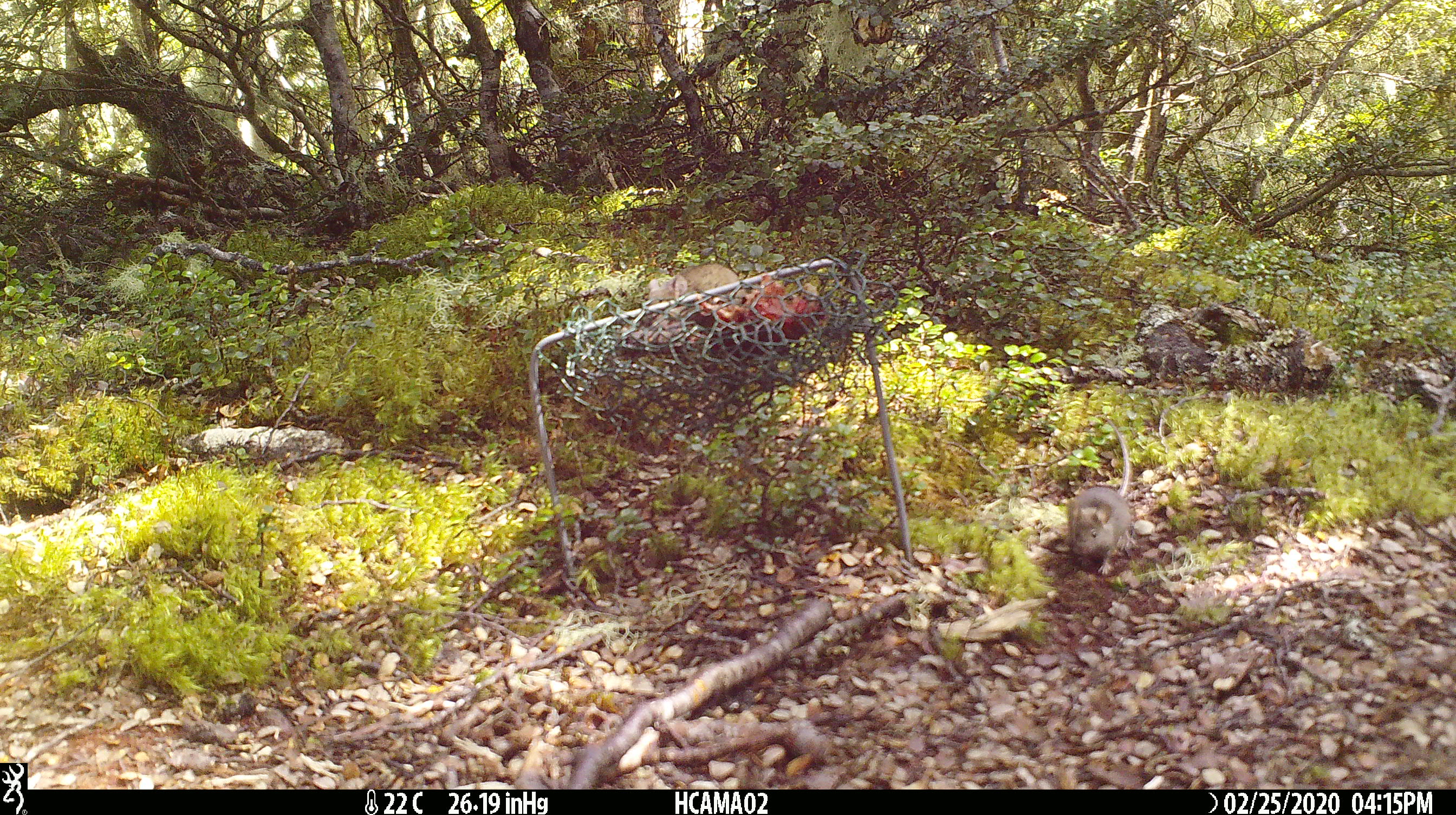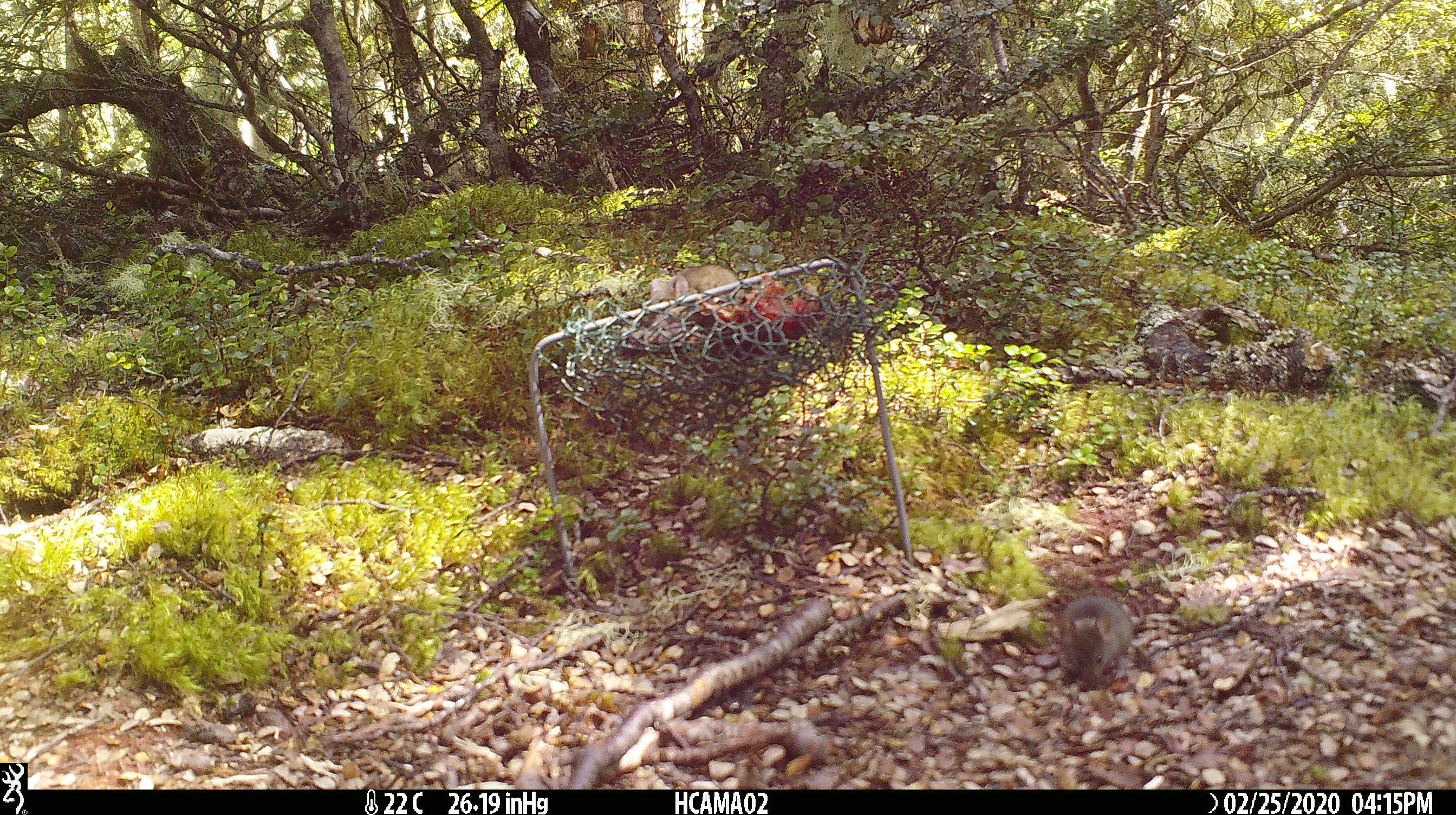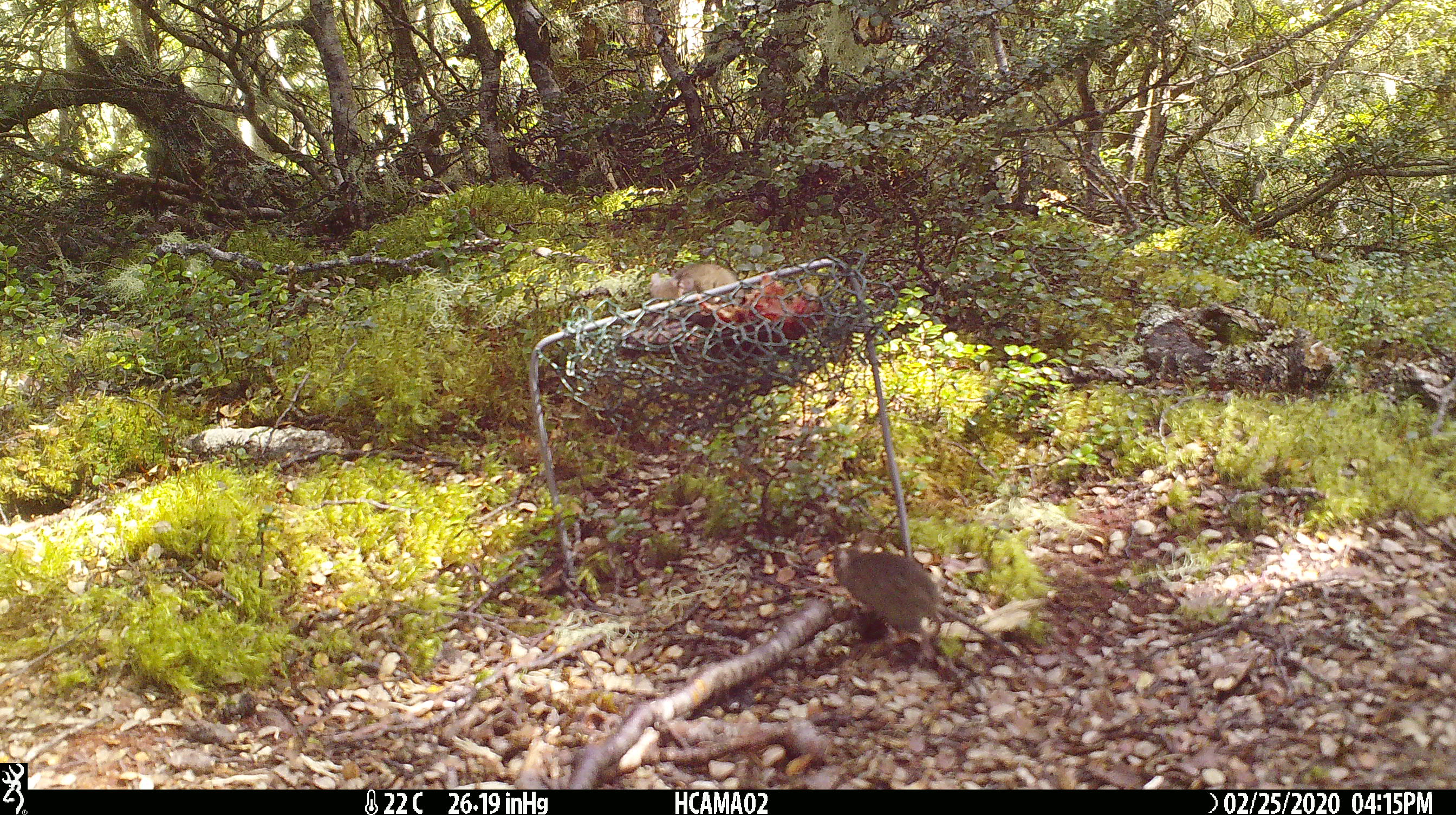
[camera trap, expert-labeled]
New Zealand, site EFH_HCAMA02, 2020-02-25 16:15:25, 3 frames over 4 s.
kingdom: Animalia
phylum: Chordata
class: Mammalia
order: Rodentia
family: Muridae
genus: Mus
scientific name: Mus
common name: mouse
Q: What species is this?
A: Mouse (Mus).